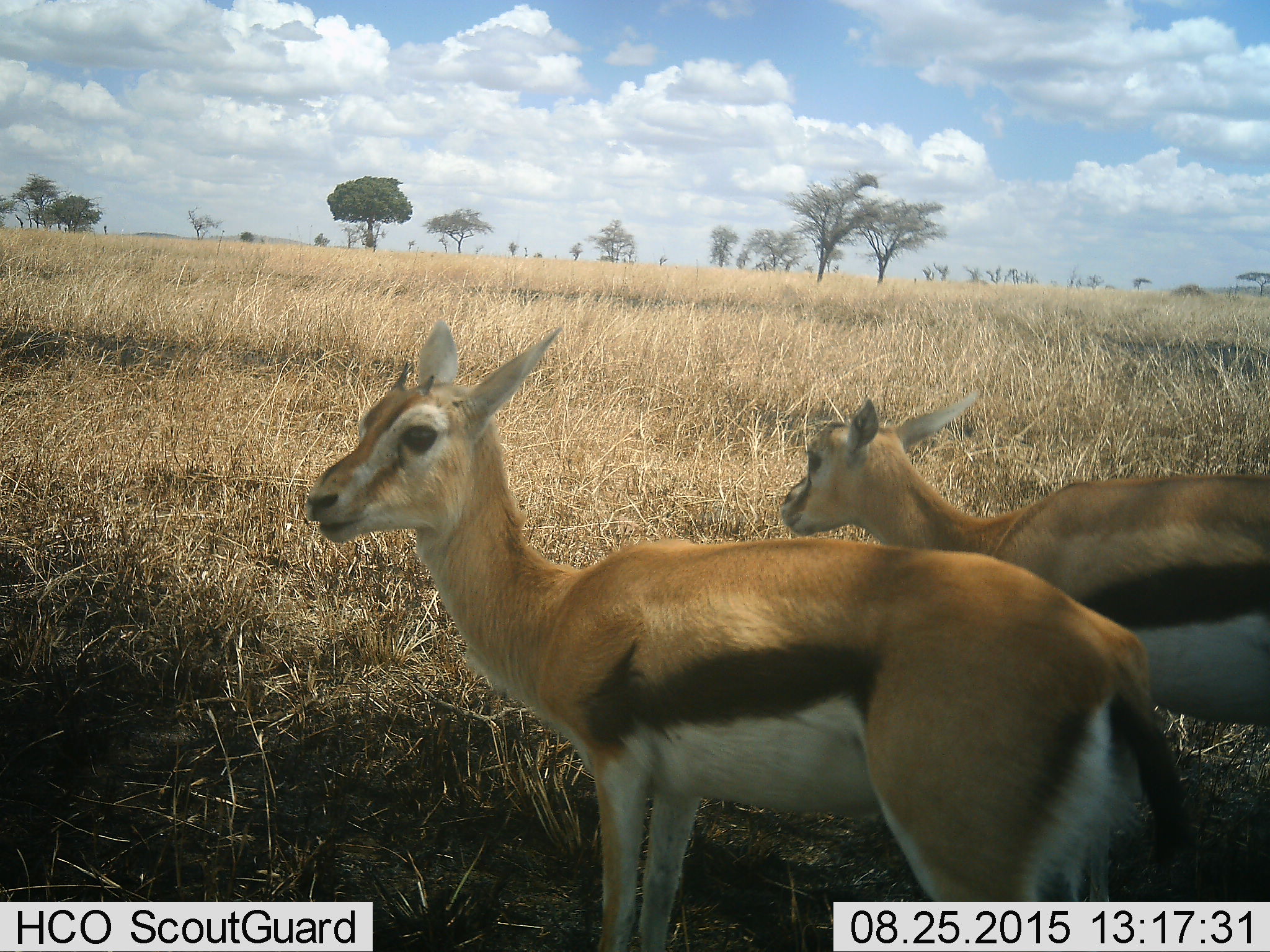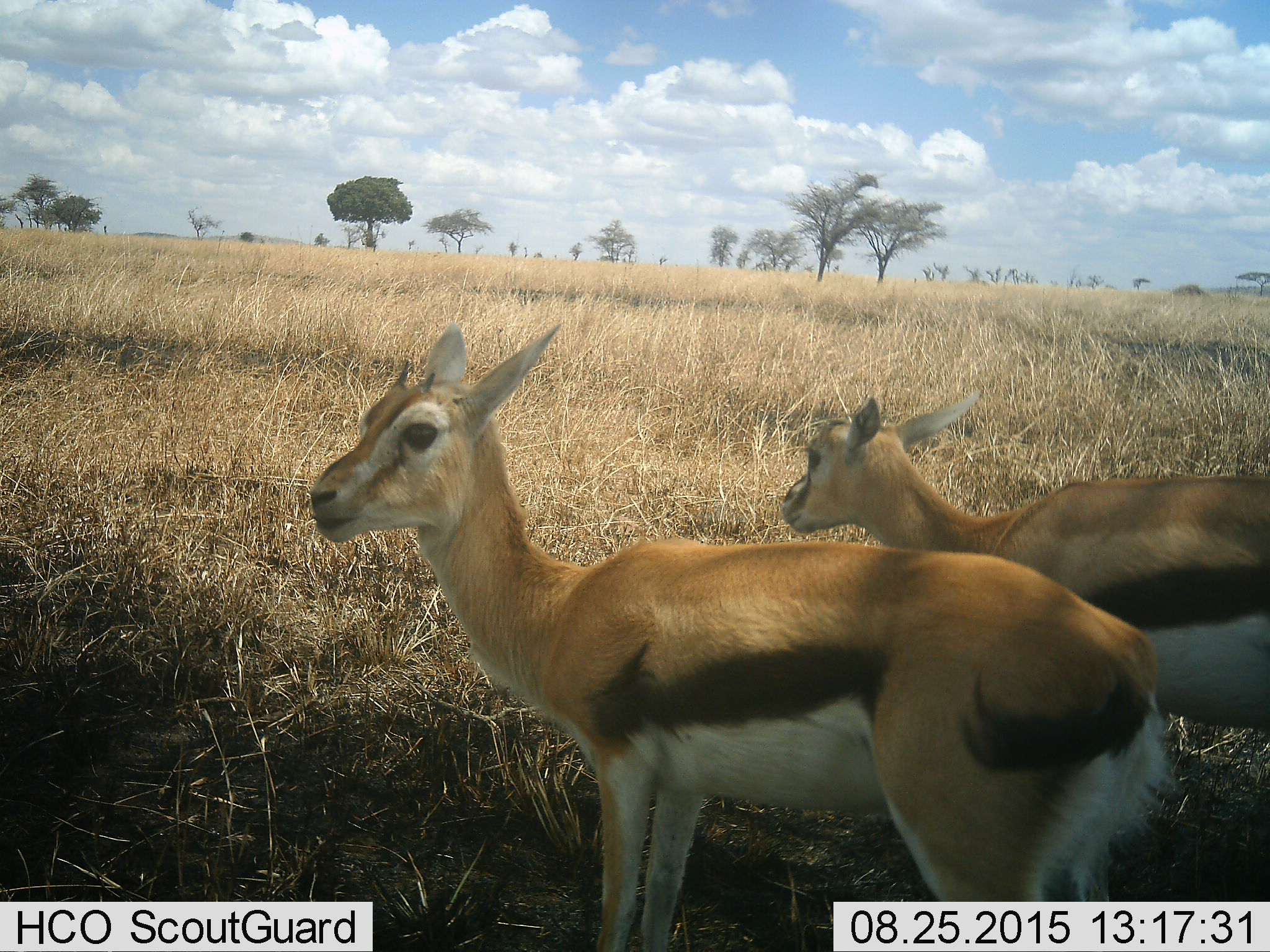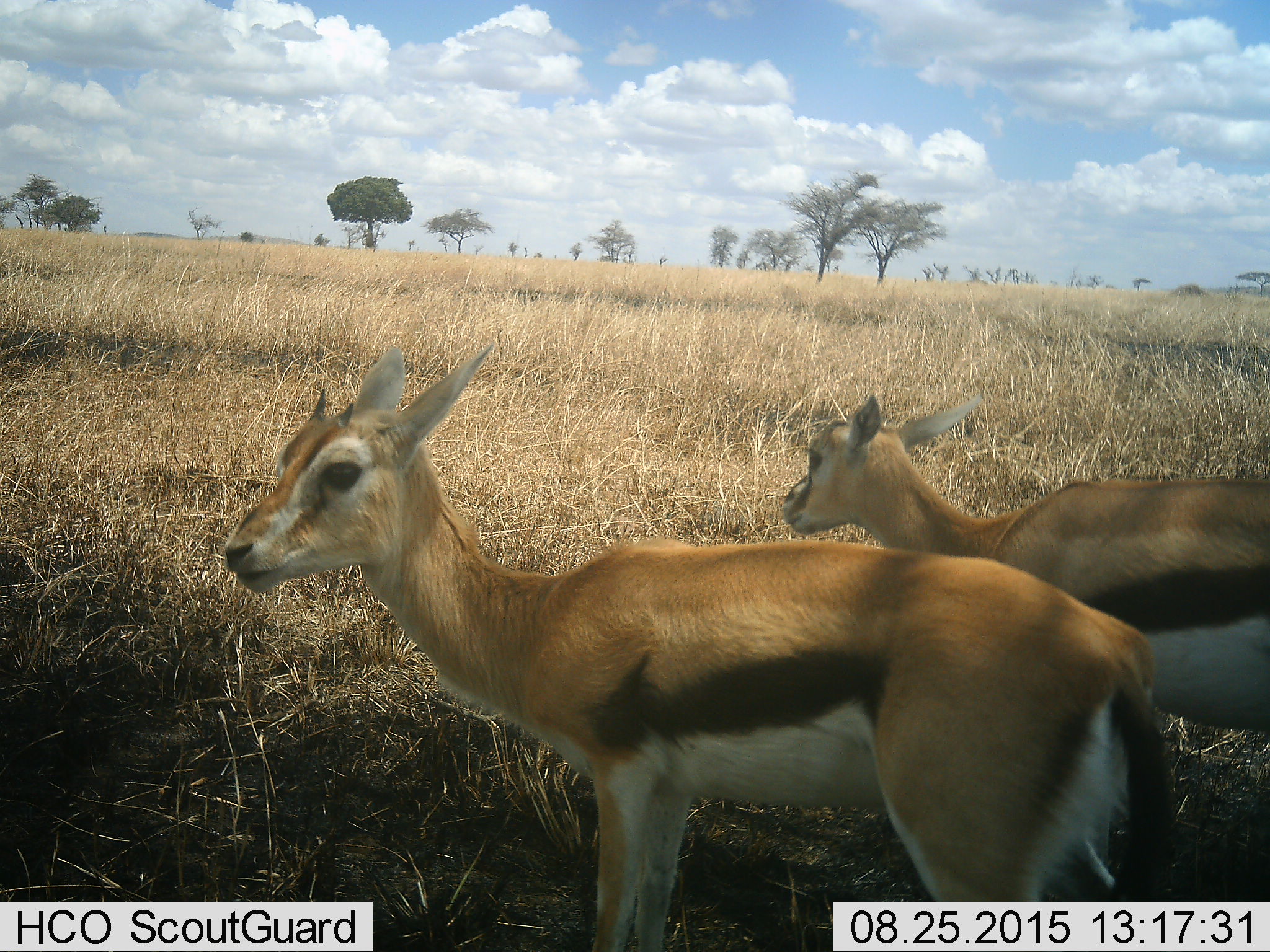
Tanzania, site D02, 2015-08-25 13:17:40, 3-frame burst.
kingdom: Animalia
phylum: Chordata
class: Mammalia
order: Artiodactyla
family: Bovidae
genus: Eudorcas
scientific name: Eudorcas thomsonii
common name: thomson's gazelle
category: gazellethomsons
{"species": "gazellethomsons (thomson's gazelle) (Eudorcas thomsonii)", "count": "2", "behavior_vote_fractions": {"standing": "92%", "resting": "0%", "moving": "8%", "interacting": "0%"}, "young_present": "8%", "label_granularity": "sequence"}